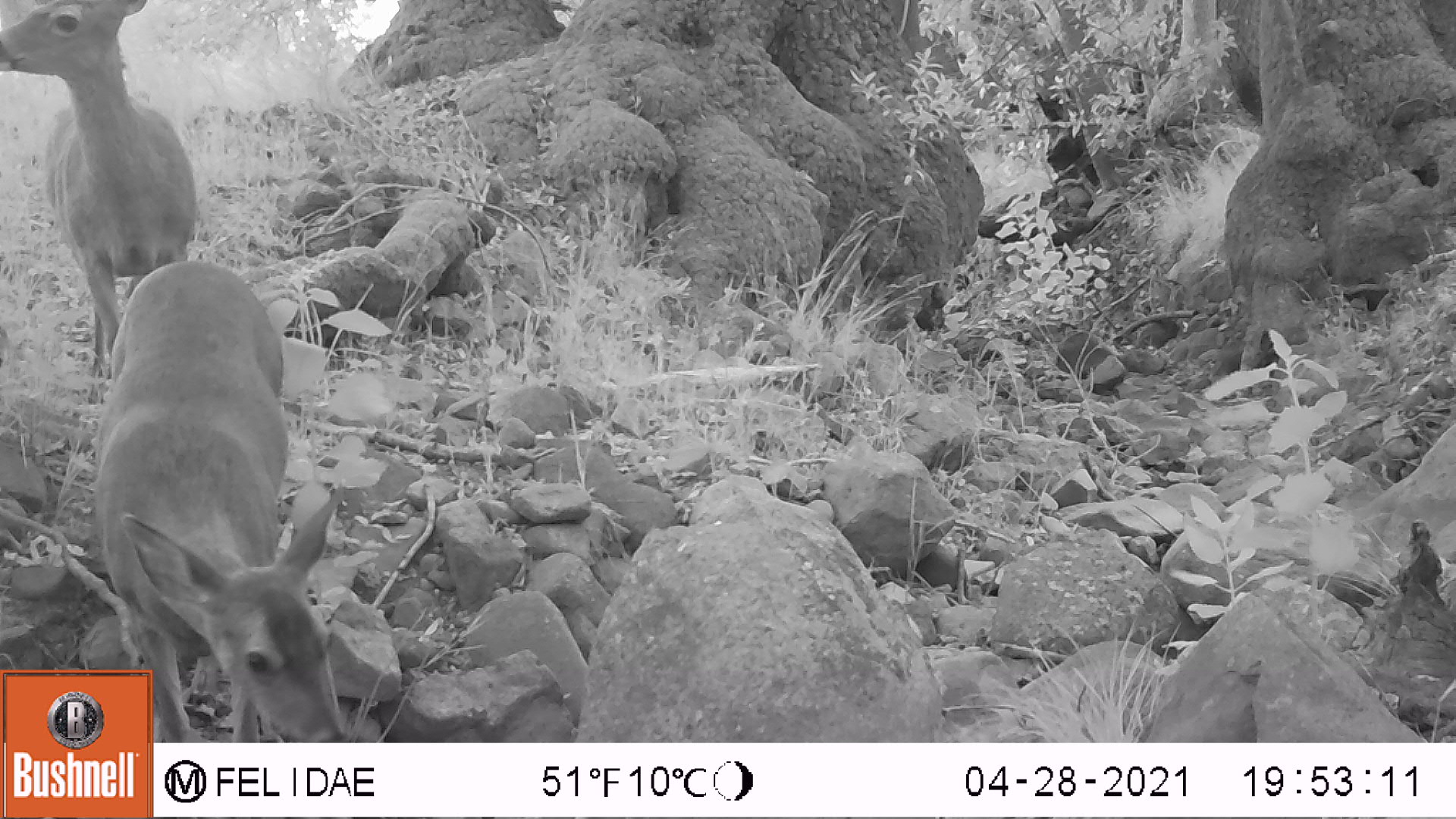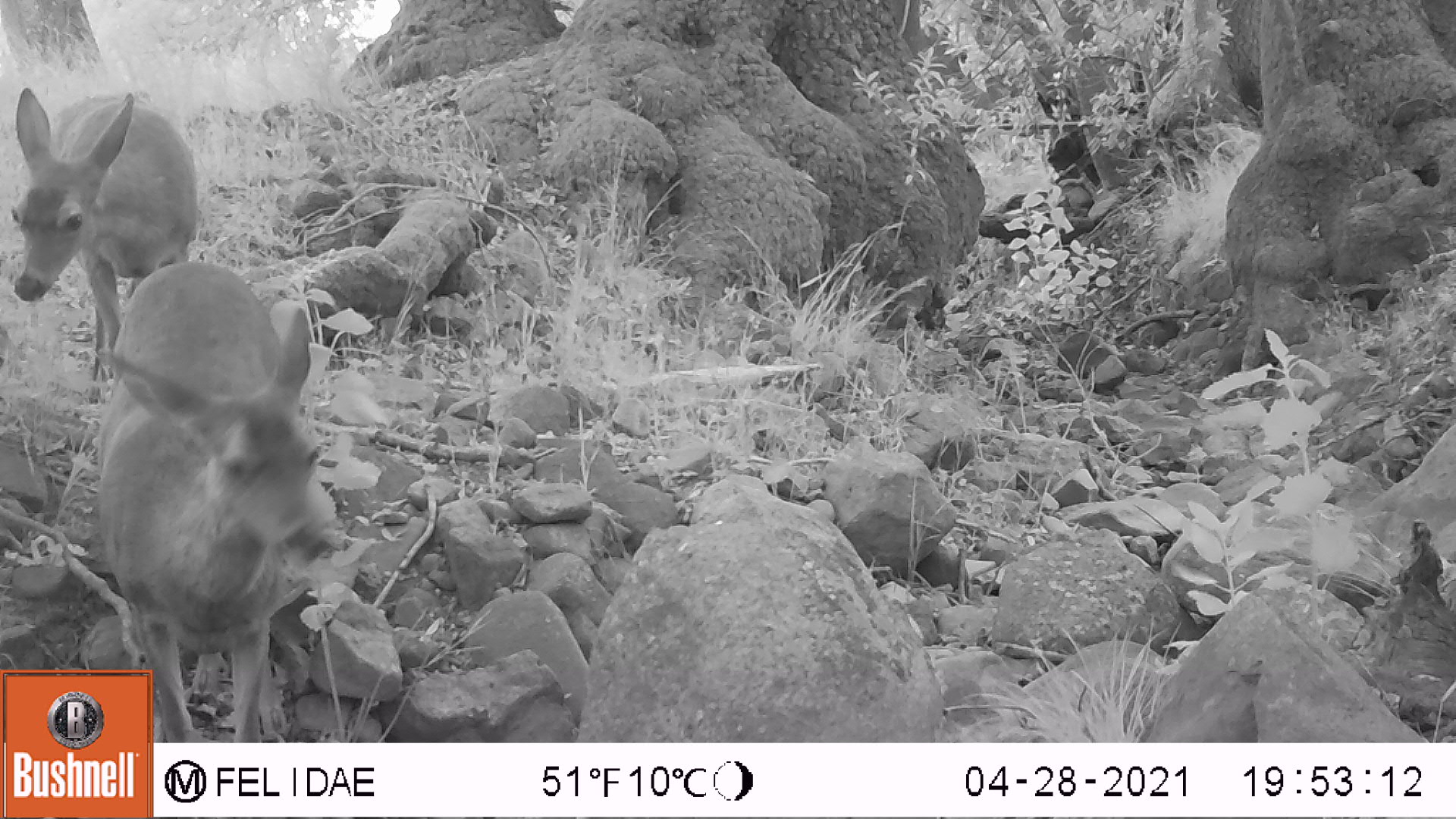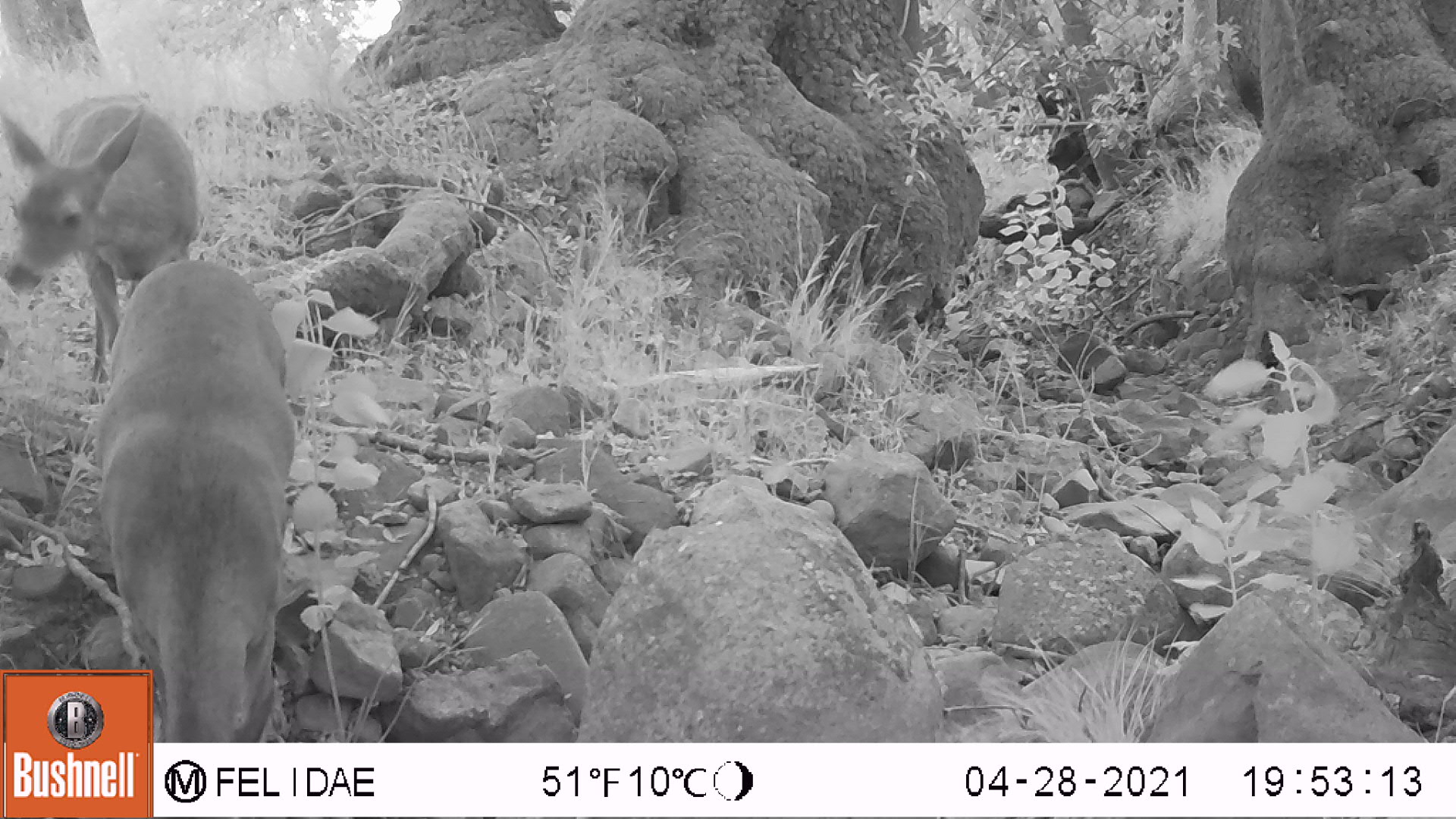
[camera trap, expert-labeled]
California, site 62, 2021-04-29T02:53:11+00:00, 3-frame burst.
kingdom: Animalia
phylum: Chordata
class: Mammalia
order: Artiodactyla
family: Cervidae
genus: Odocoileus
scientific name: Odocoileus hemionus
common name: mule deer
Mule deer (Odocoileus hemionus).